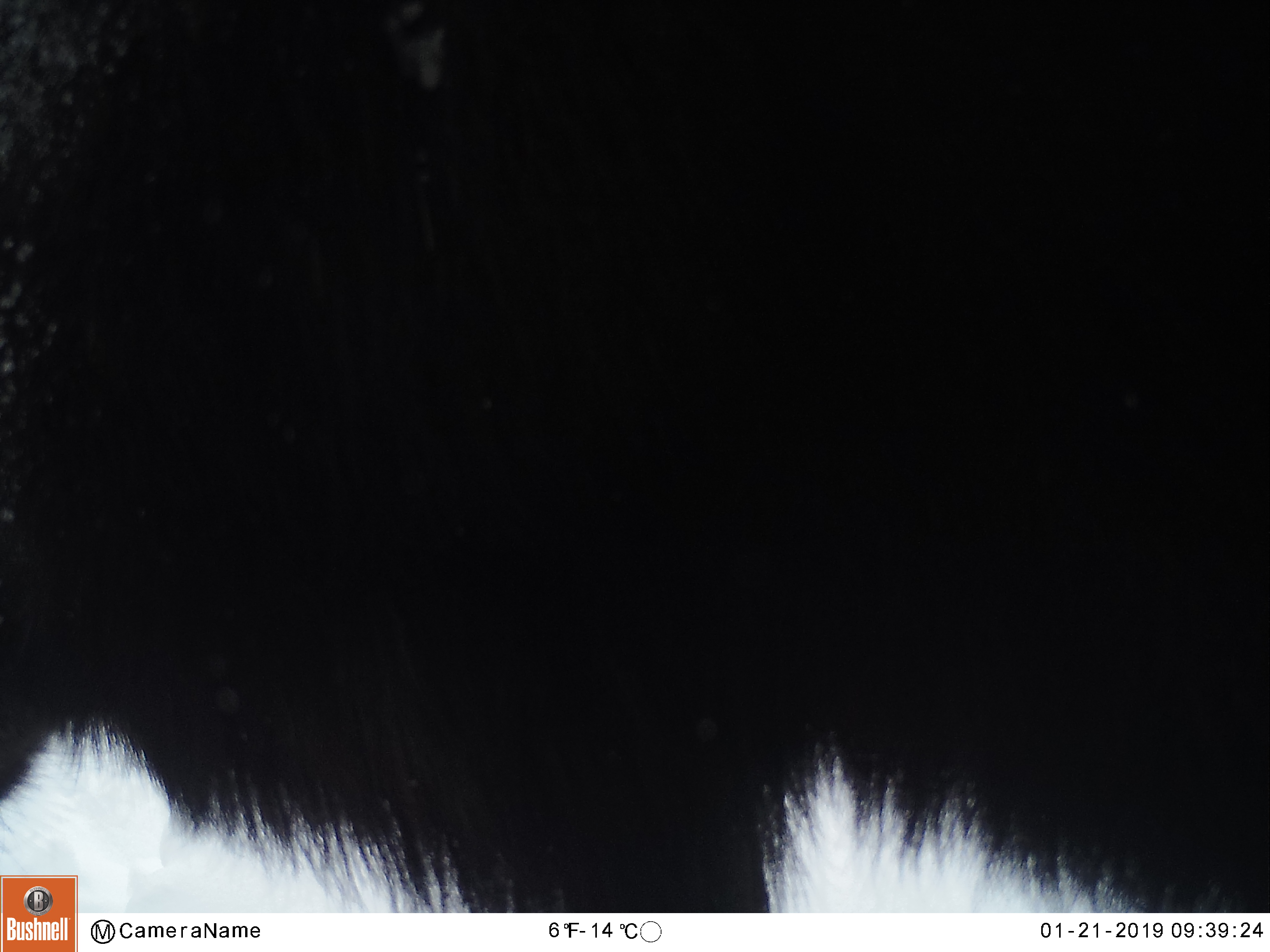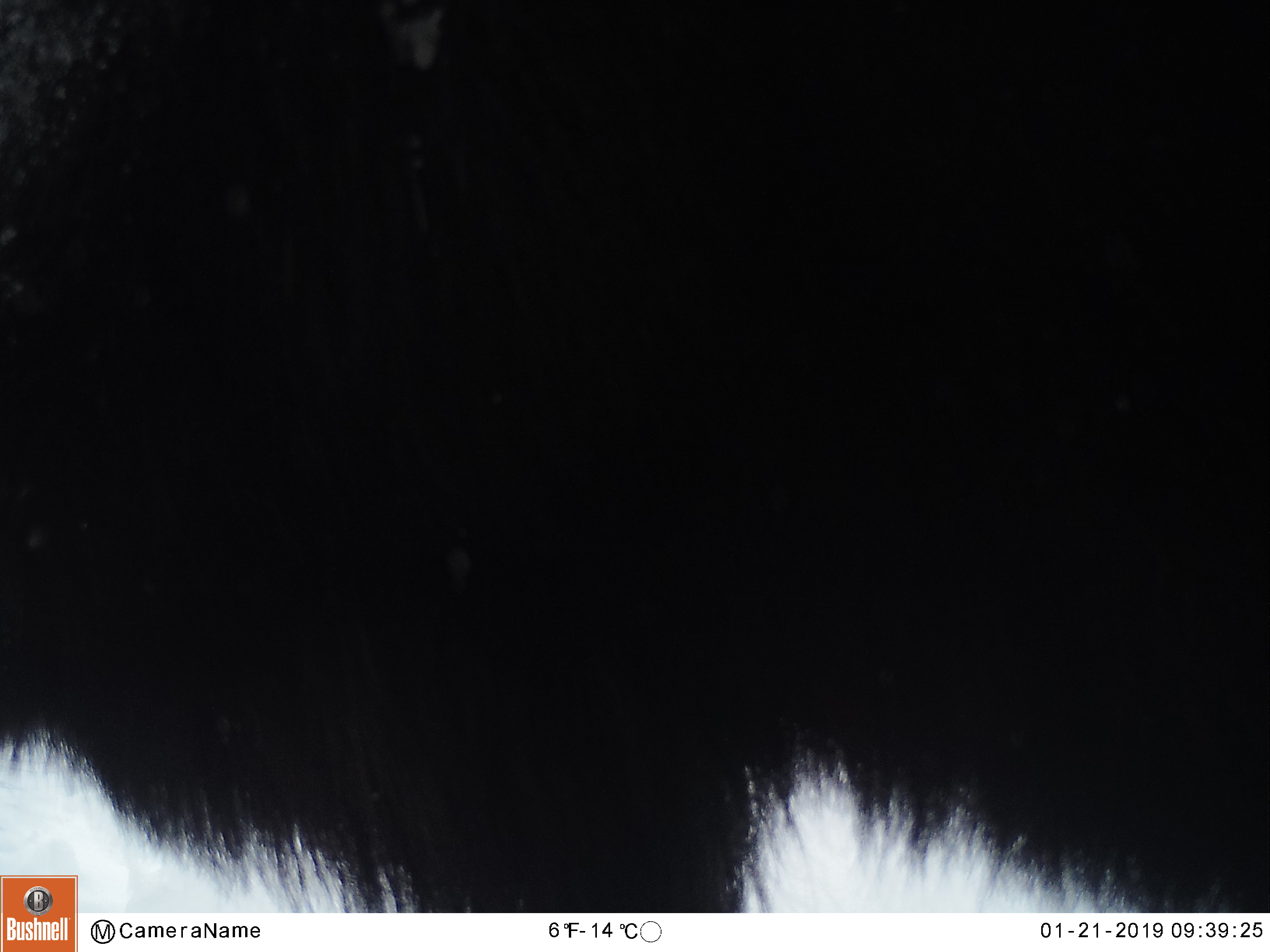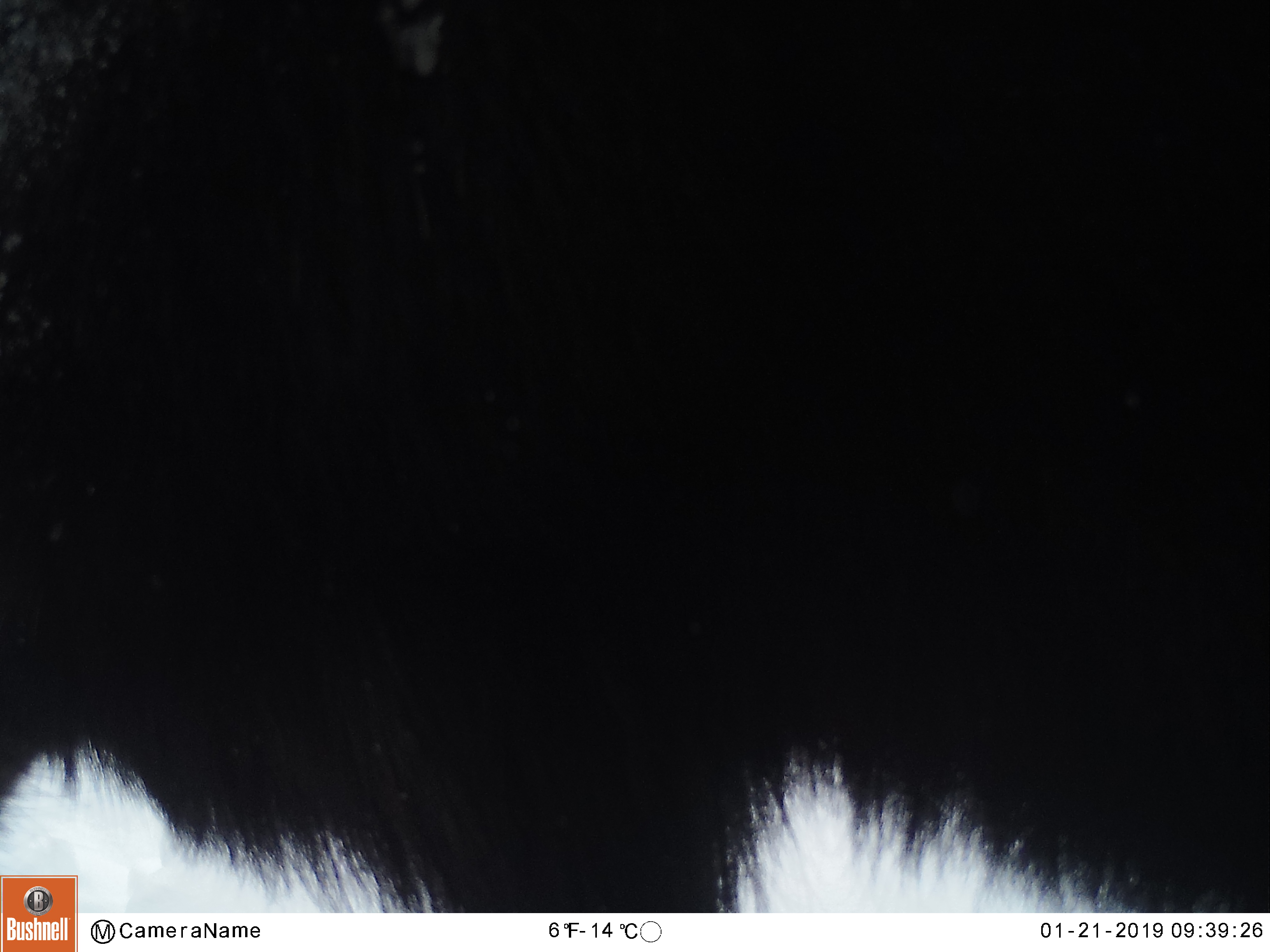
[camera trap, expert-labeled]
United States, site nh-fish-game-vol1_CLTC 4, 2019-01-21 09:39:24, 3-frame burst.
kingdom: Animalia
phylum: Chordata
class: Mammalia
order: Artiodactyla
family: Cervidae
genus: Alces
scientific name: Alces alces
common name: moose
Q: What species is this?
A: Moose (Alces alces).